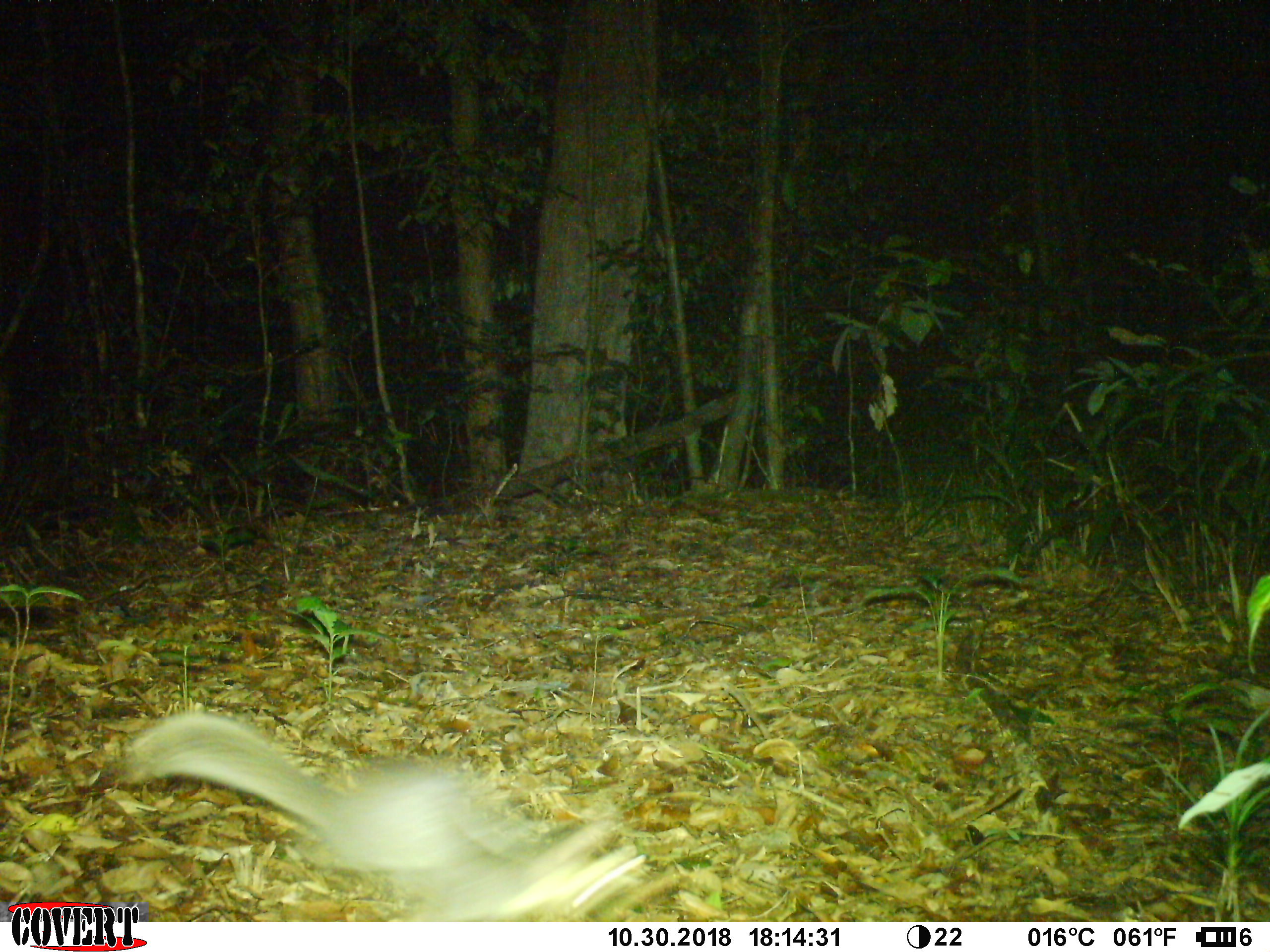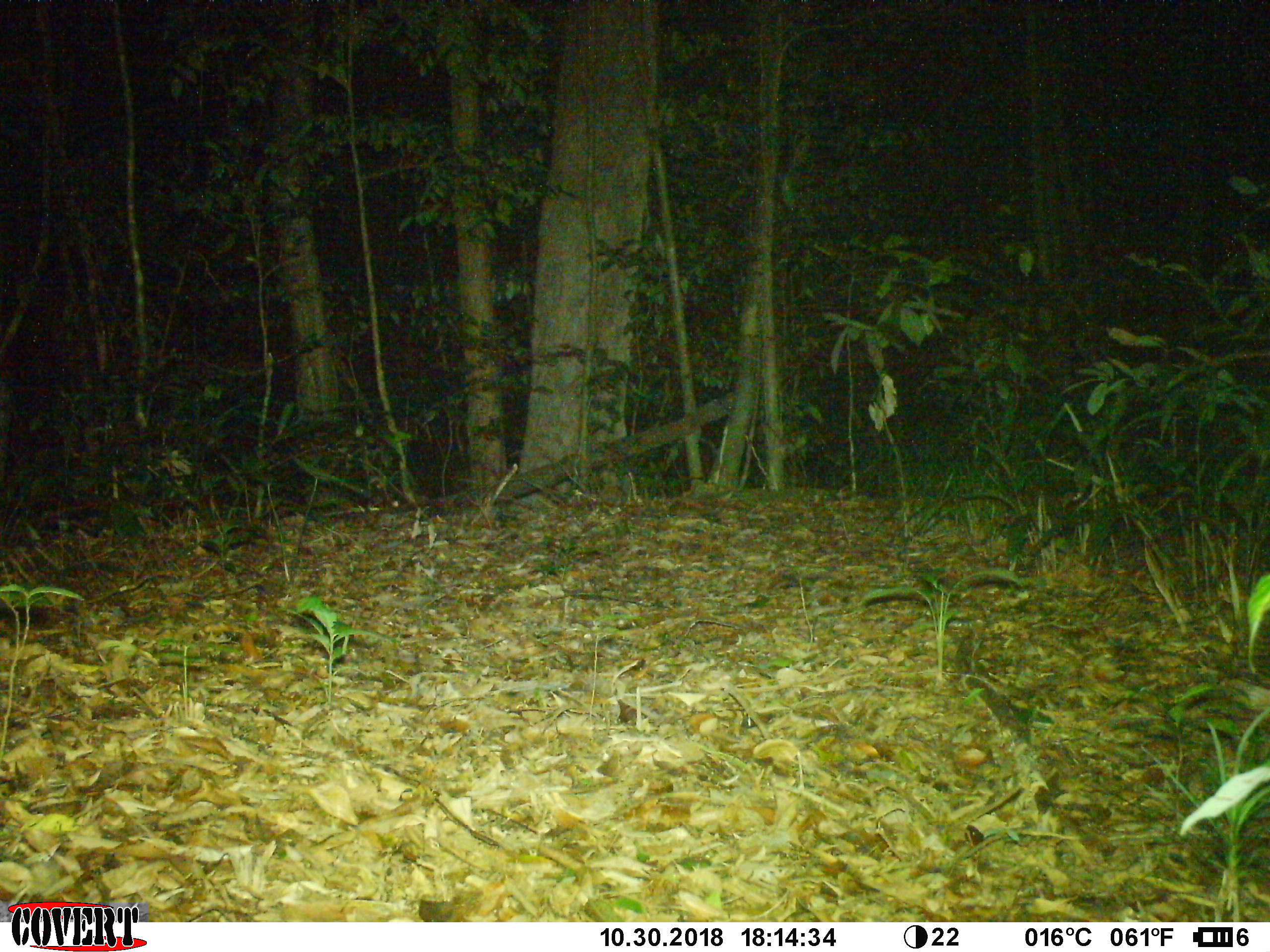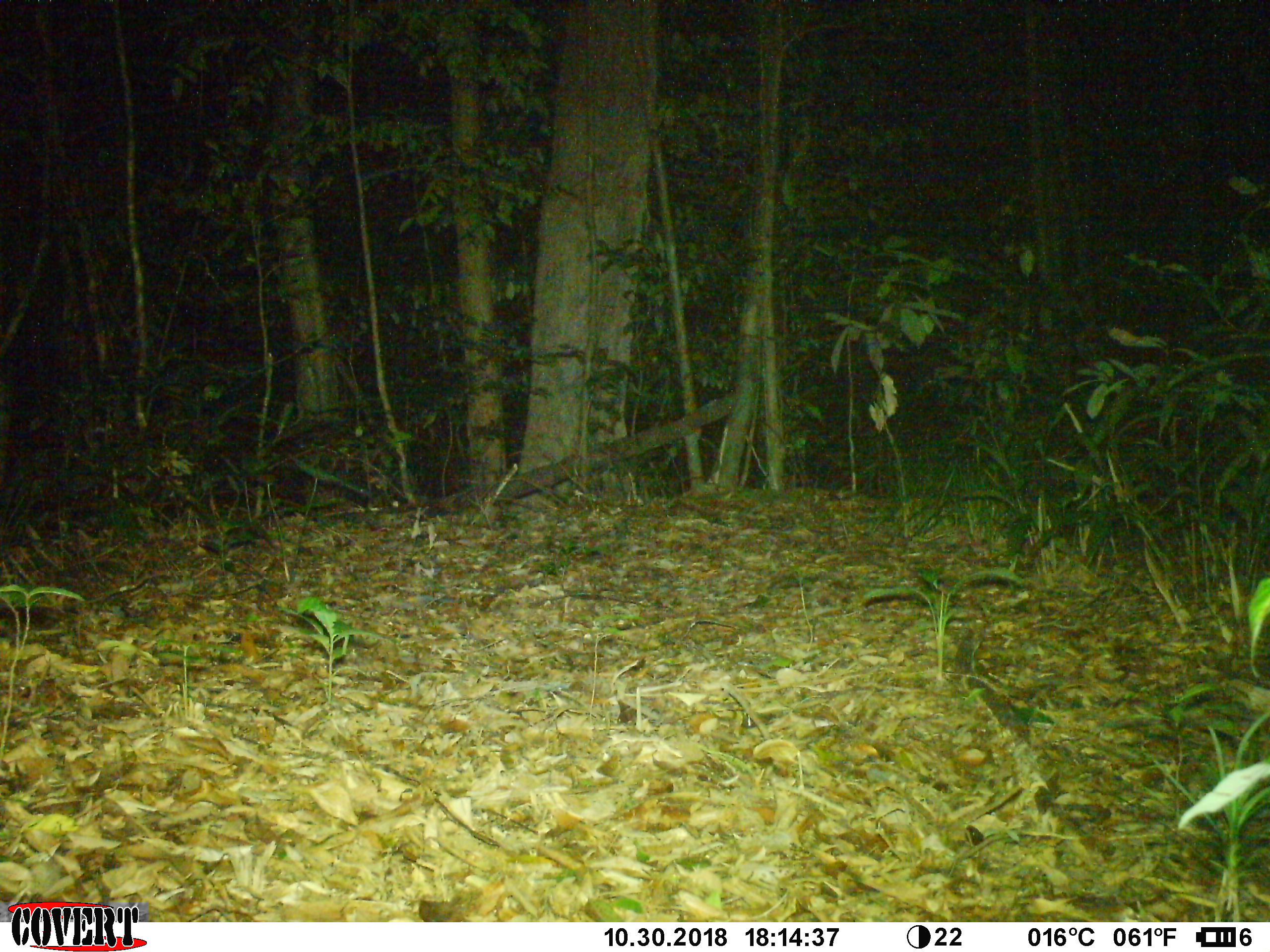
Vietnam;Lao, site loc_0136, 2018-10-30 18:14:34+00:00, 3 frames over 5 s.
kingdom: Animalia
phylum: Chordata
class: Mammalia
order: Carnivora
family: Mustelidae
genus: Melogale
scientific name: Melogale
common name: ferret badger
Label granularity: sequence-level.